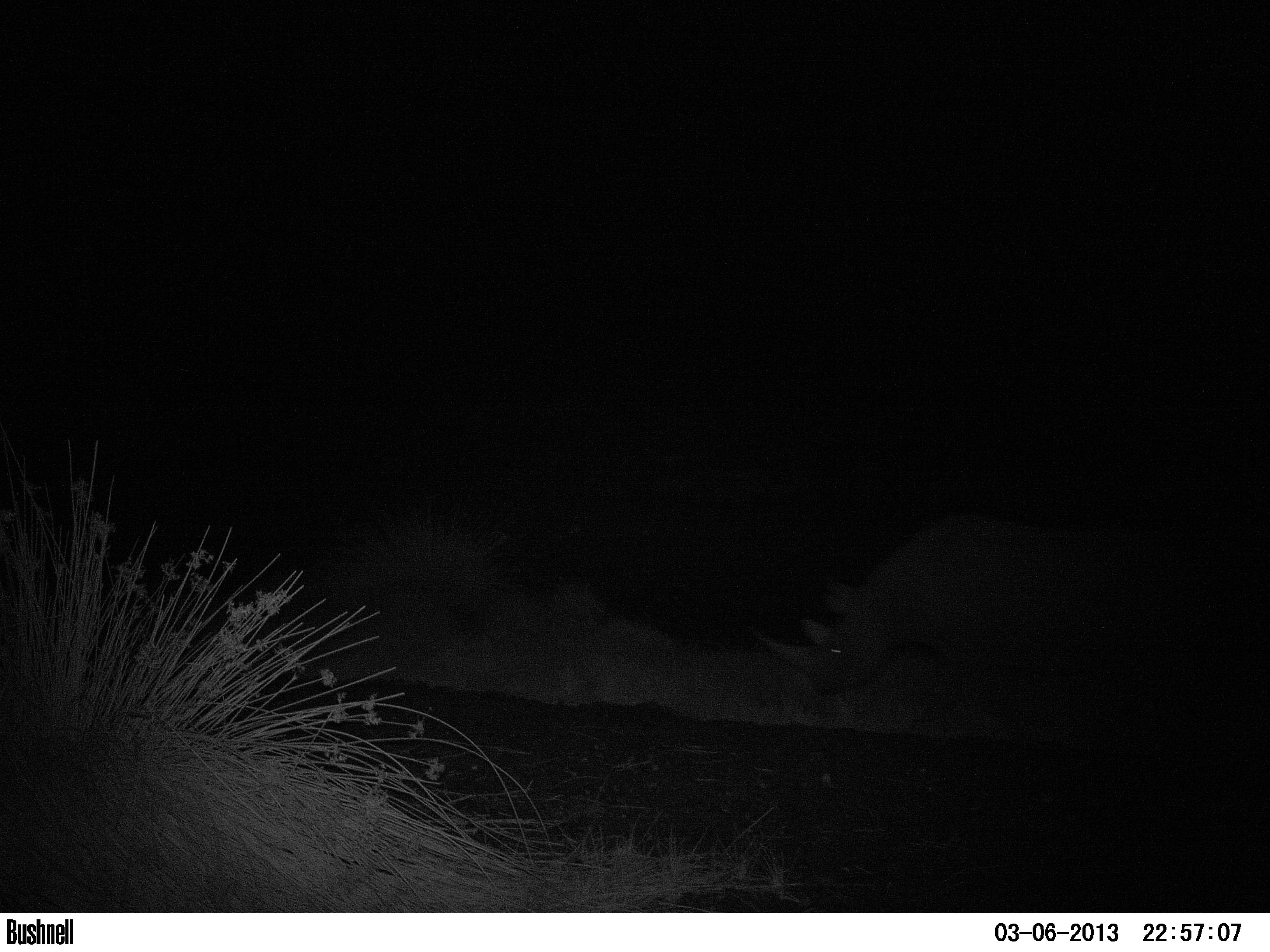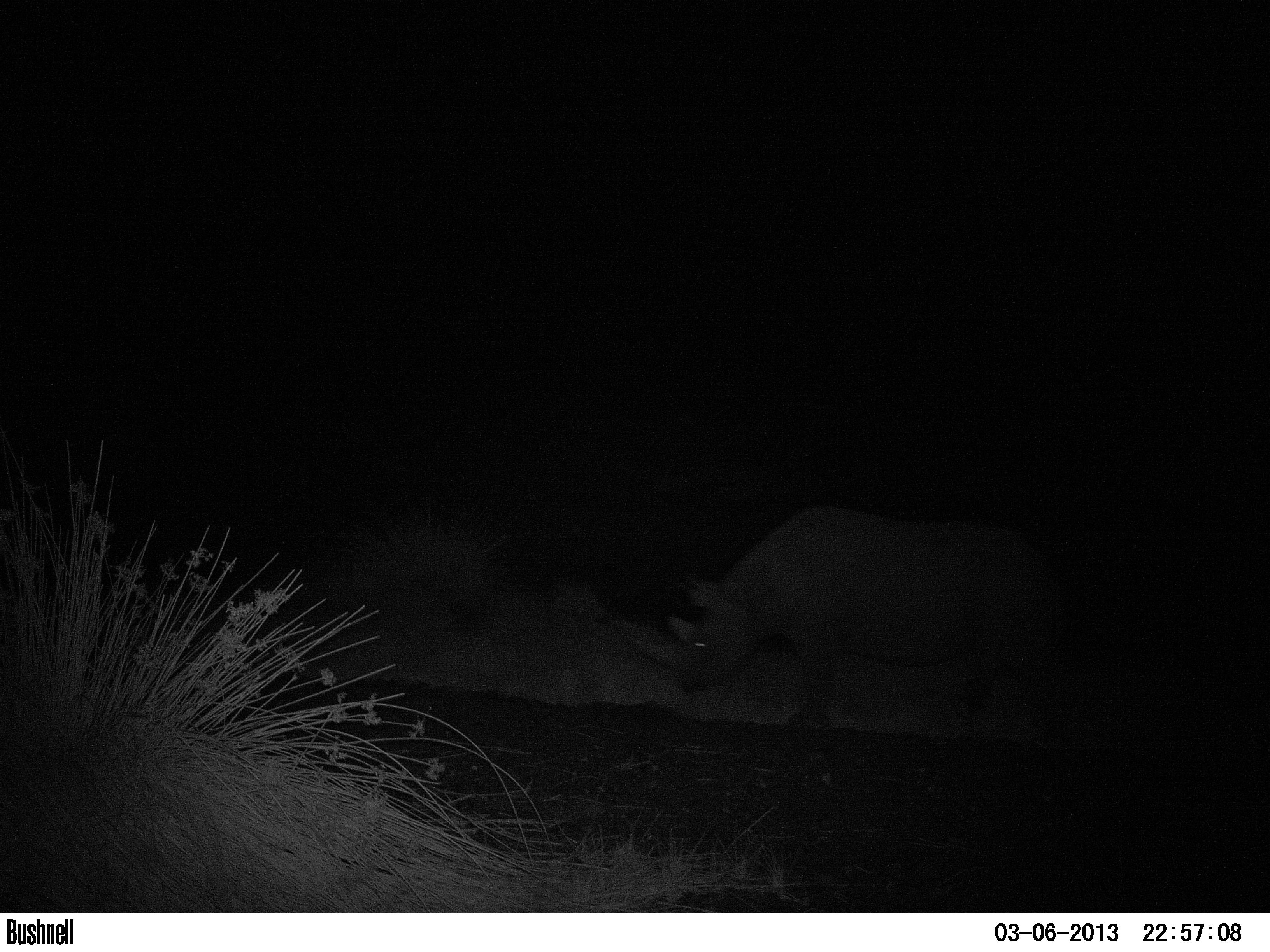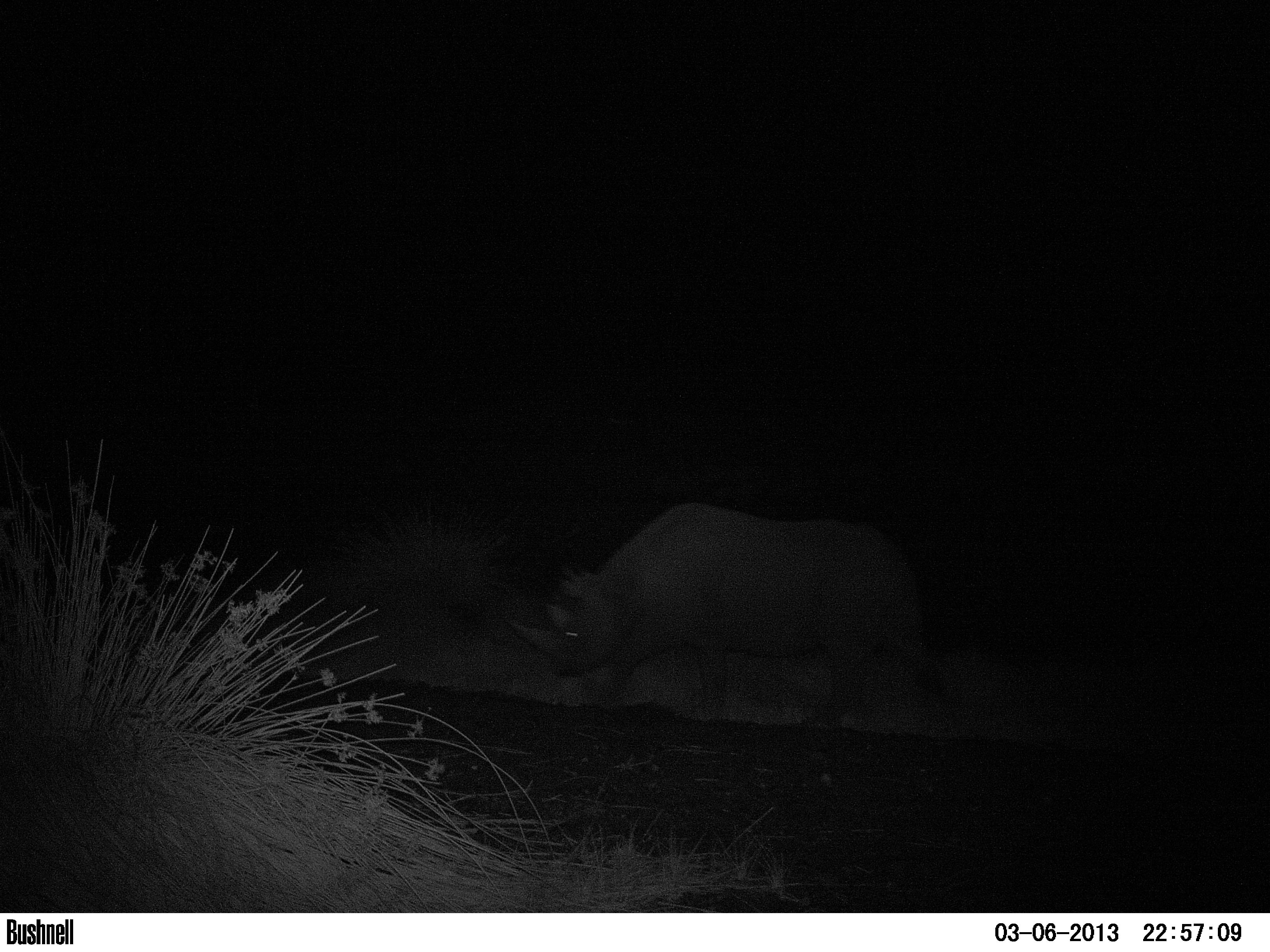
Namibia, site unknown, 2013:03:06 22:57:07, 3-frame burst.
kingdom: Animalia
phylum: Chordata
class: Mammalia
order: Perissodactyla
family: Rhinocerotidae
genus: Diceros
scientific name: Diceros bicornis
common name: black rhinoceros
Diceros bicornis (black rhinoceros).